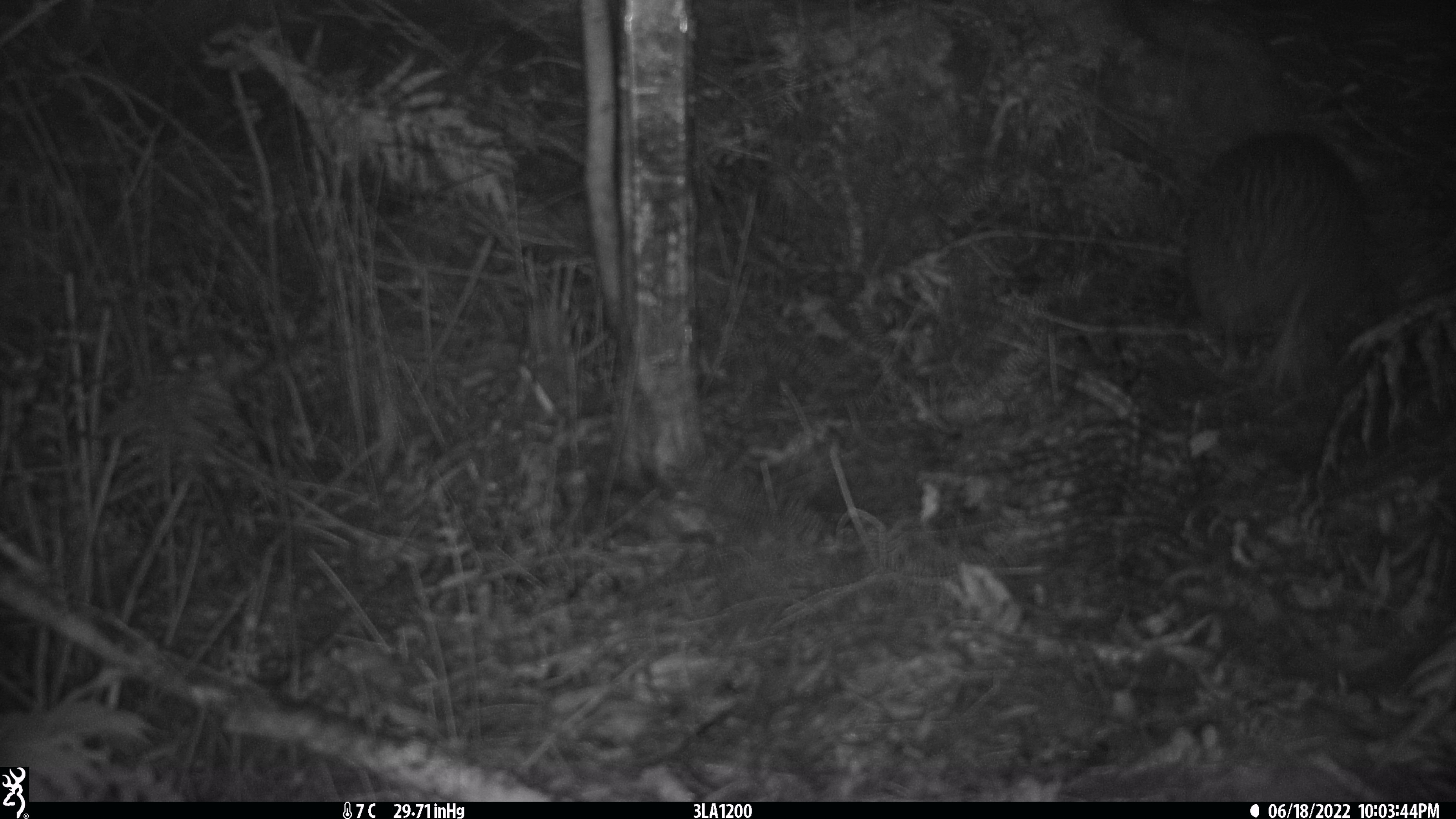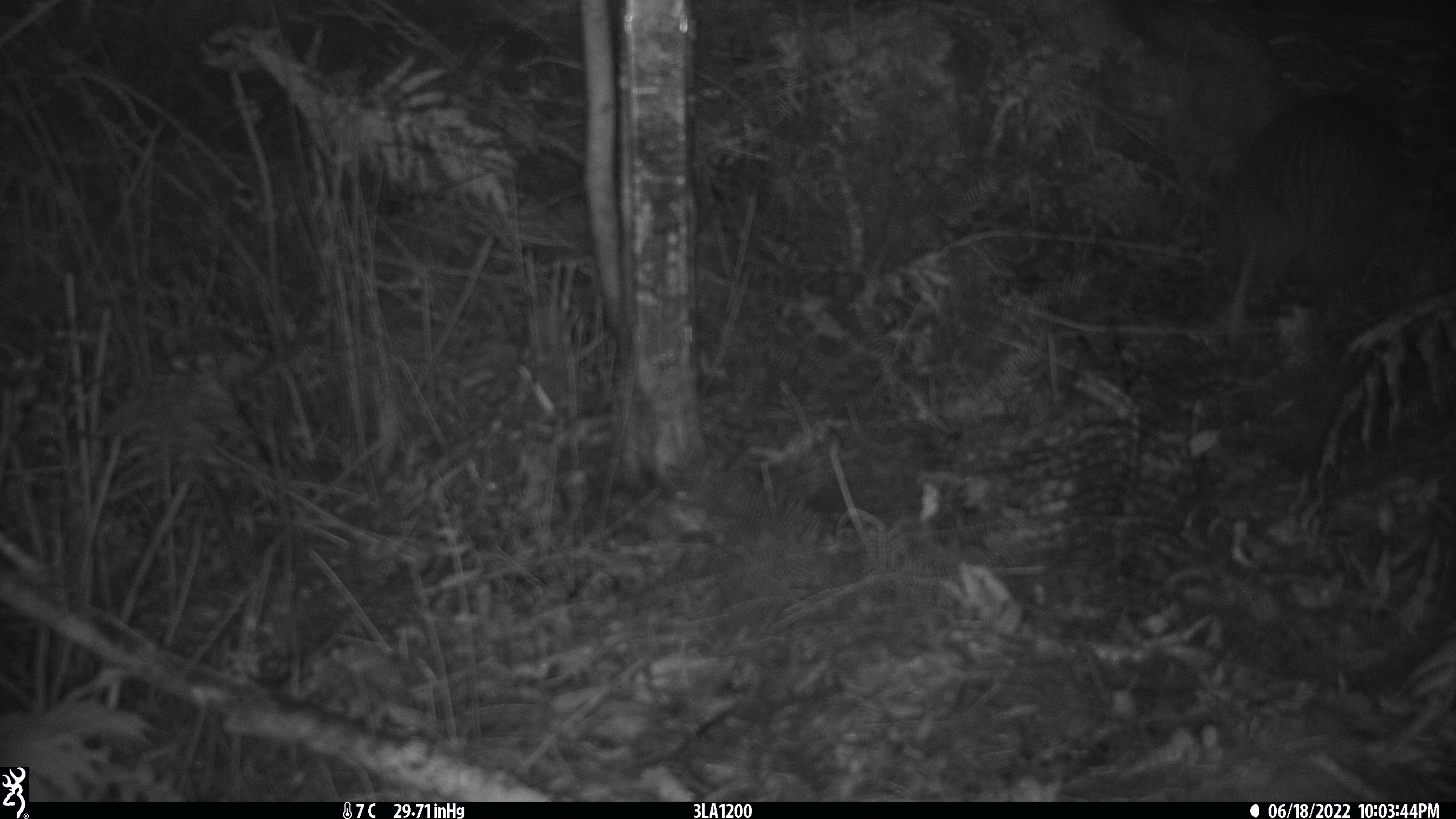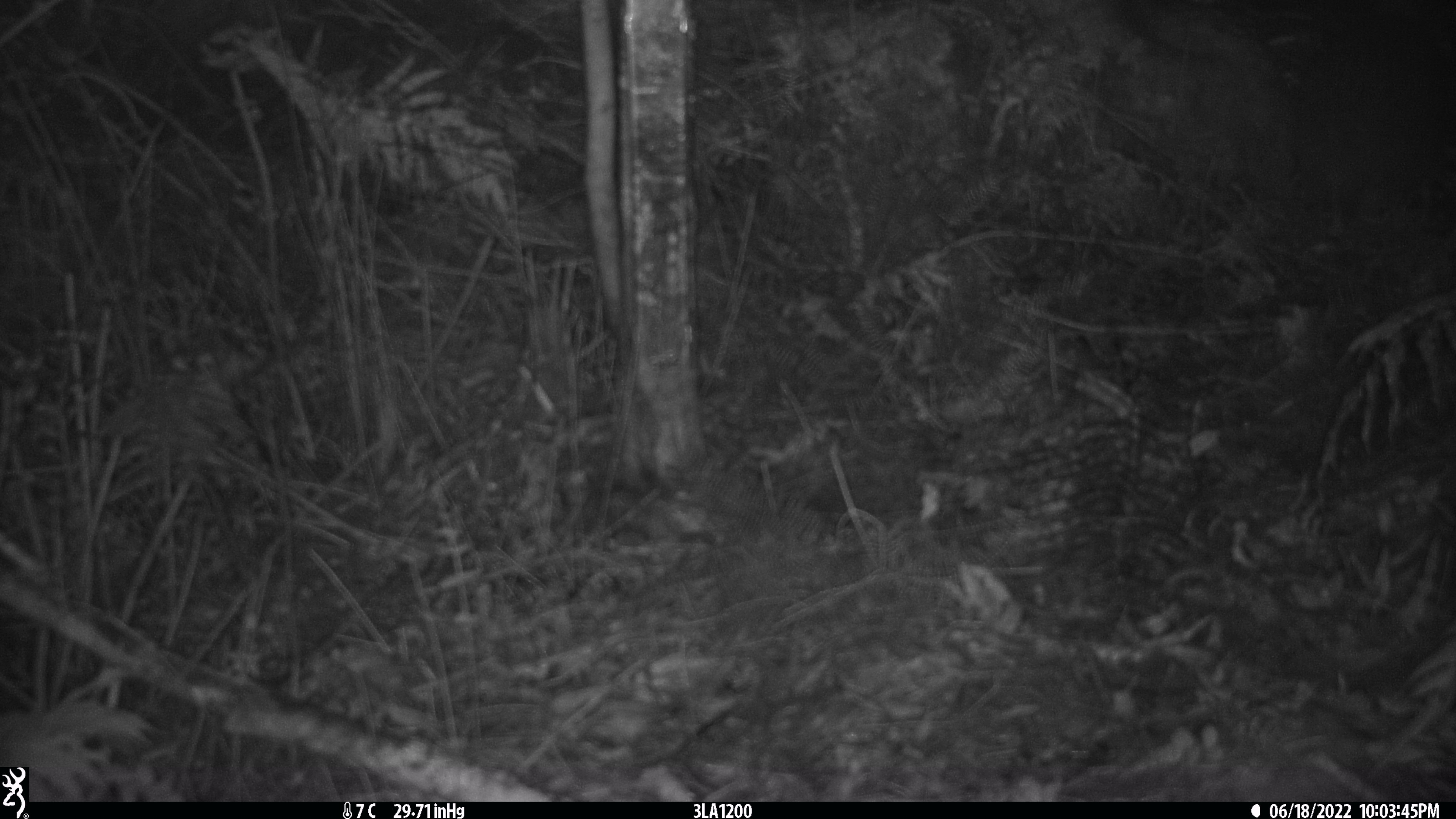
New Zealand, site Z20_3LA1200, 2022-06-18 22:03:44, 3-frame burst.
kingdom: Animalia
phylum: Chordata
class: Aves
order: Apterygiformes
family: Apterygidae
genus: Apteryx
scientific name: Apteryx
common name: kiwi